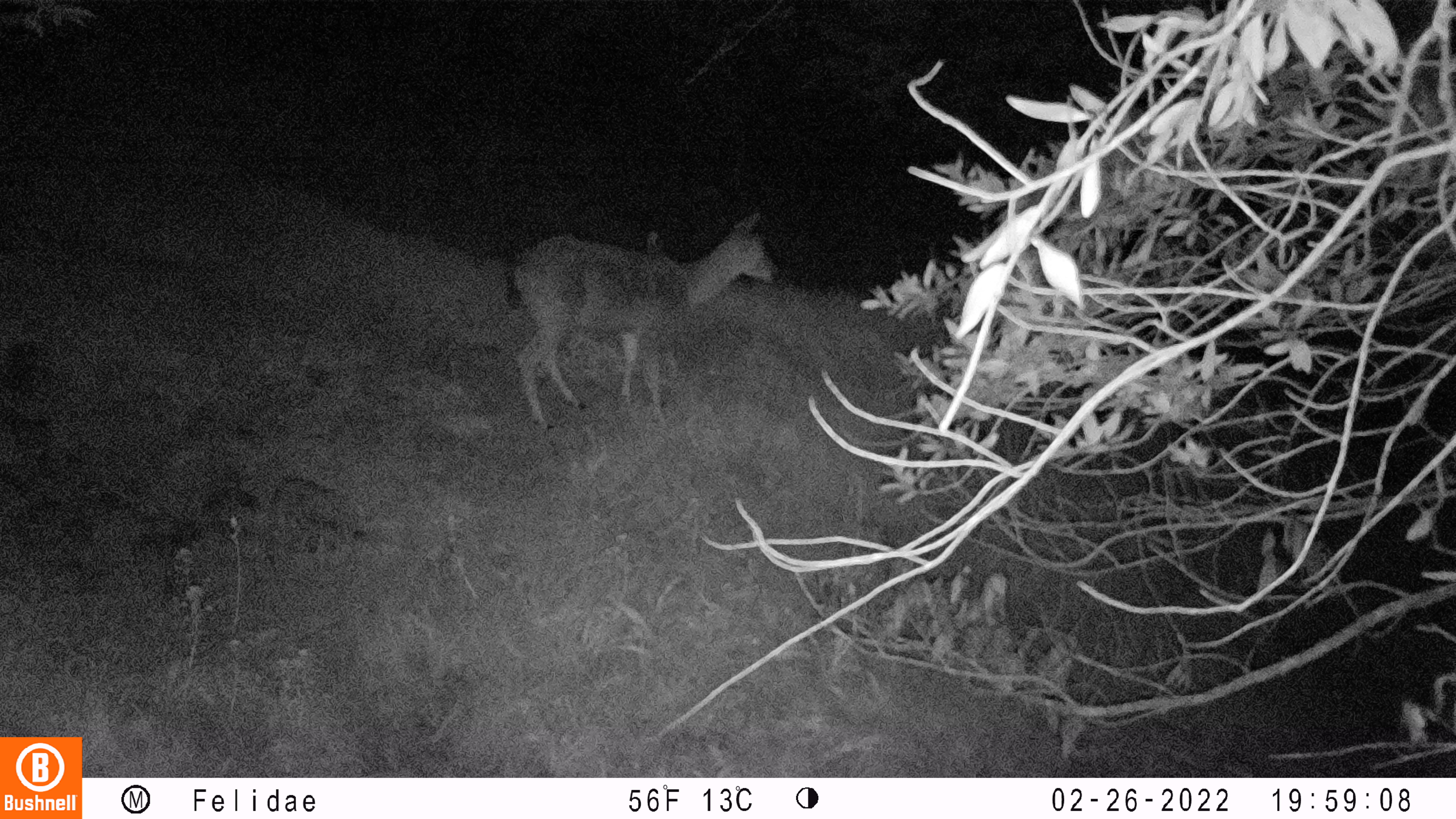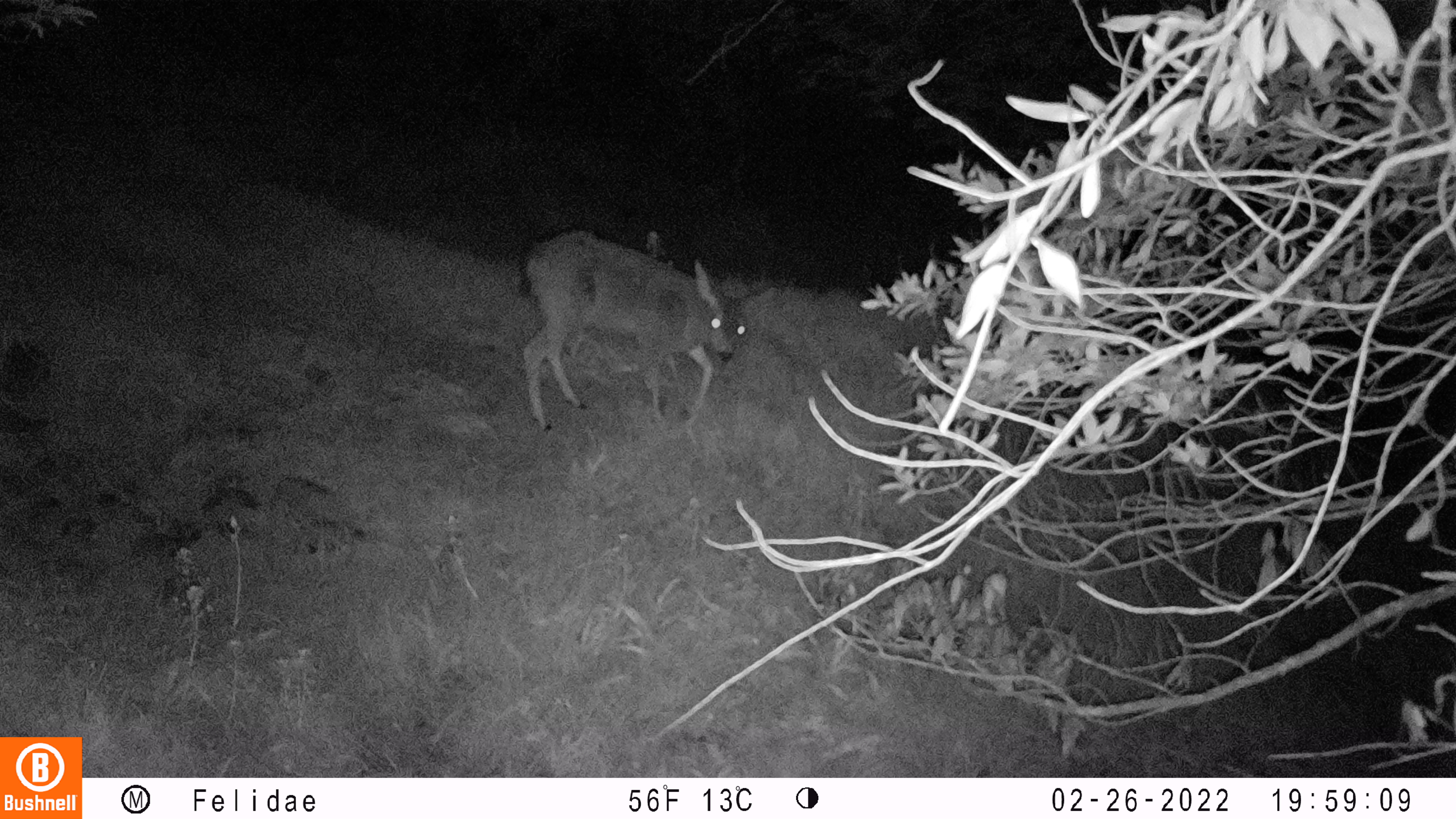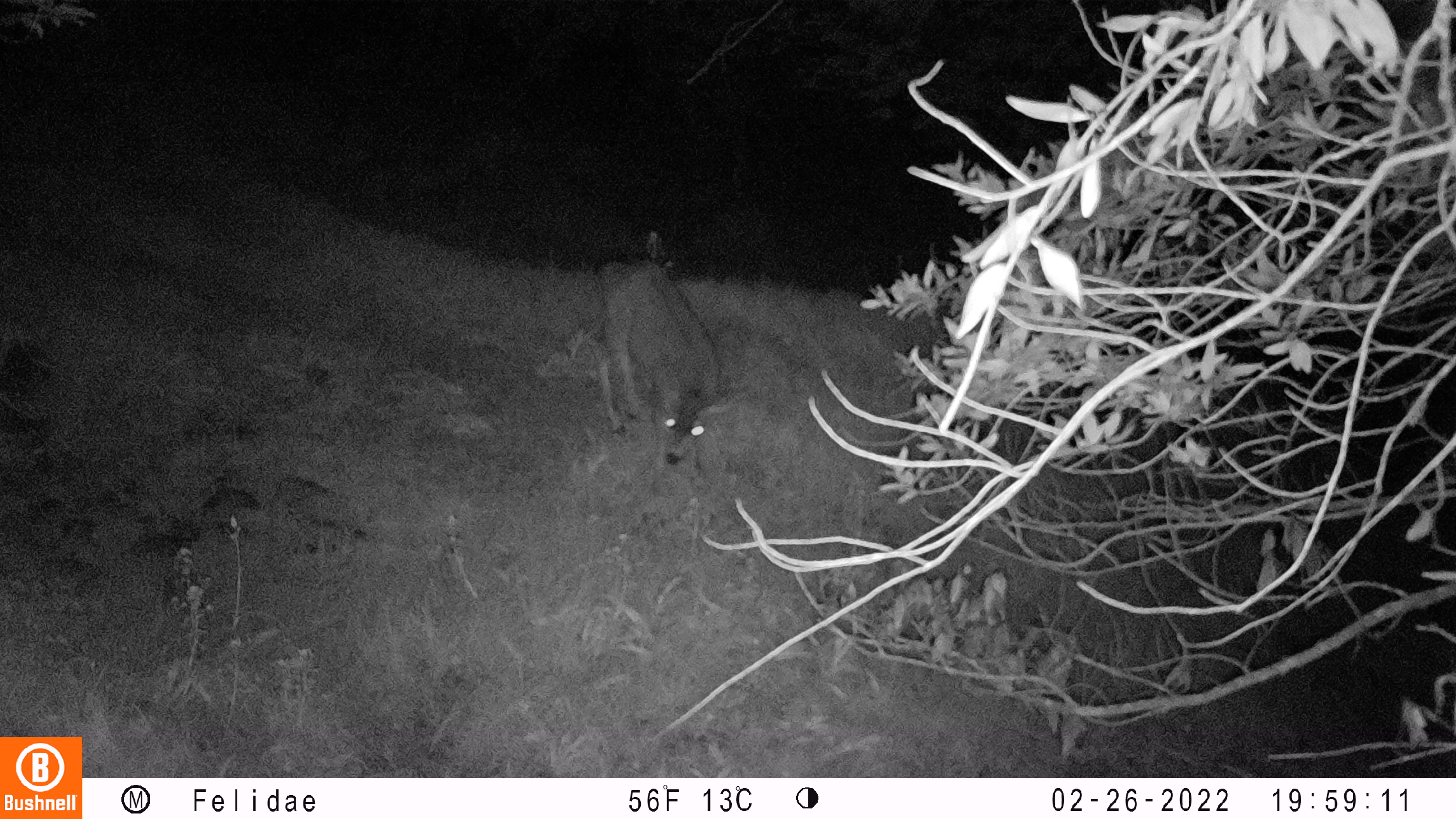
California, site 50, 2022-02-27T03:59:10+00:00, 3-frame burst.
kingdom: Animalia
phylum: Chordata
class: Mammalia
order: Artiodactyla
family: Cervidae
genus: Odocoileus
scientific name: Odocoileus hemionus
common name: mule deer